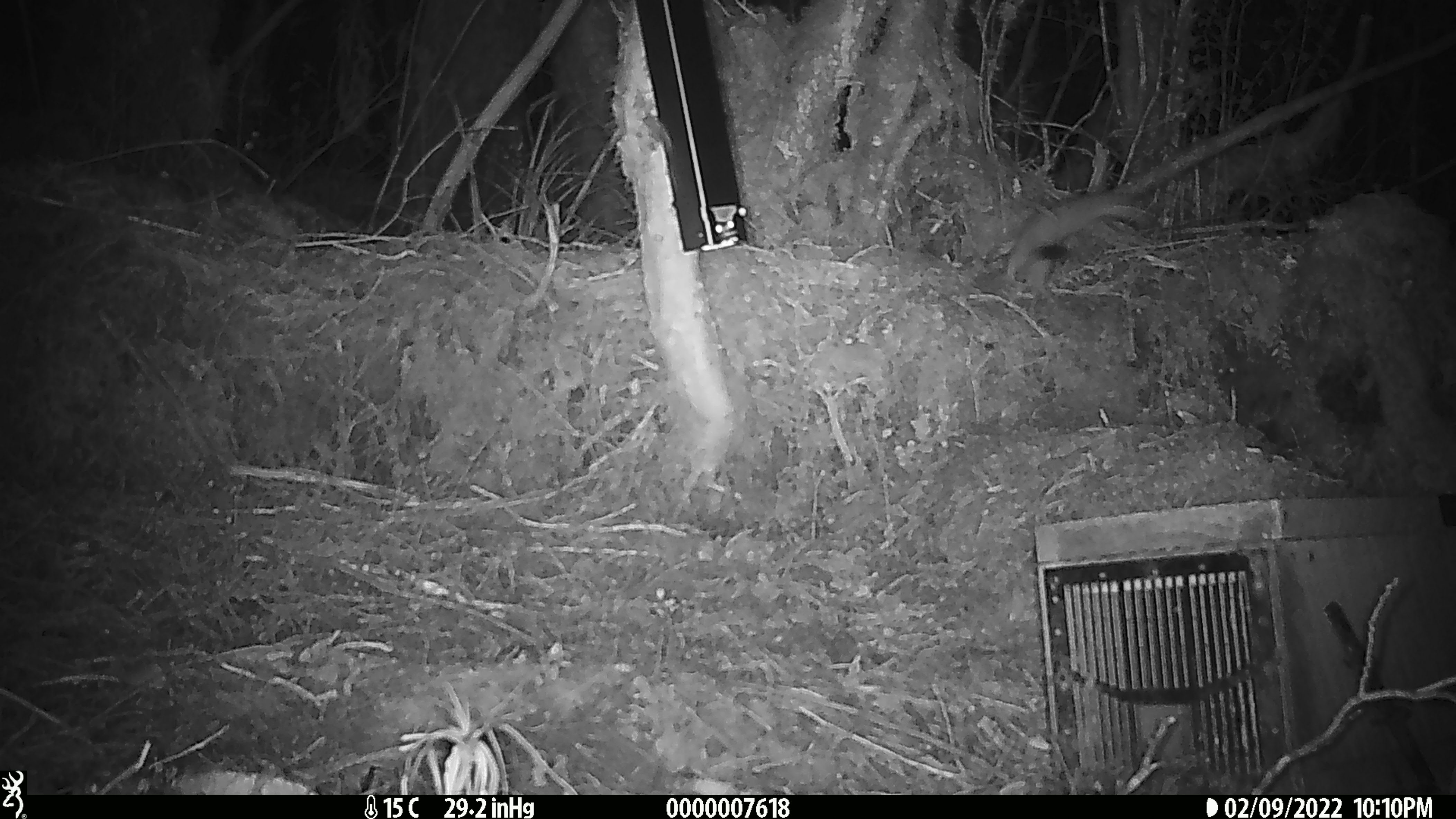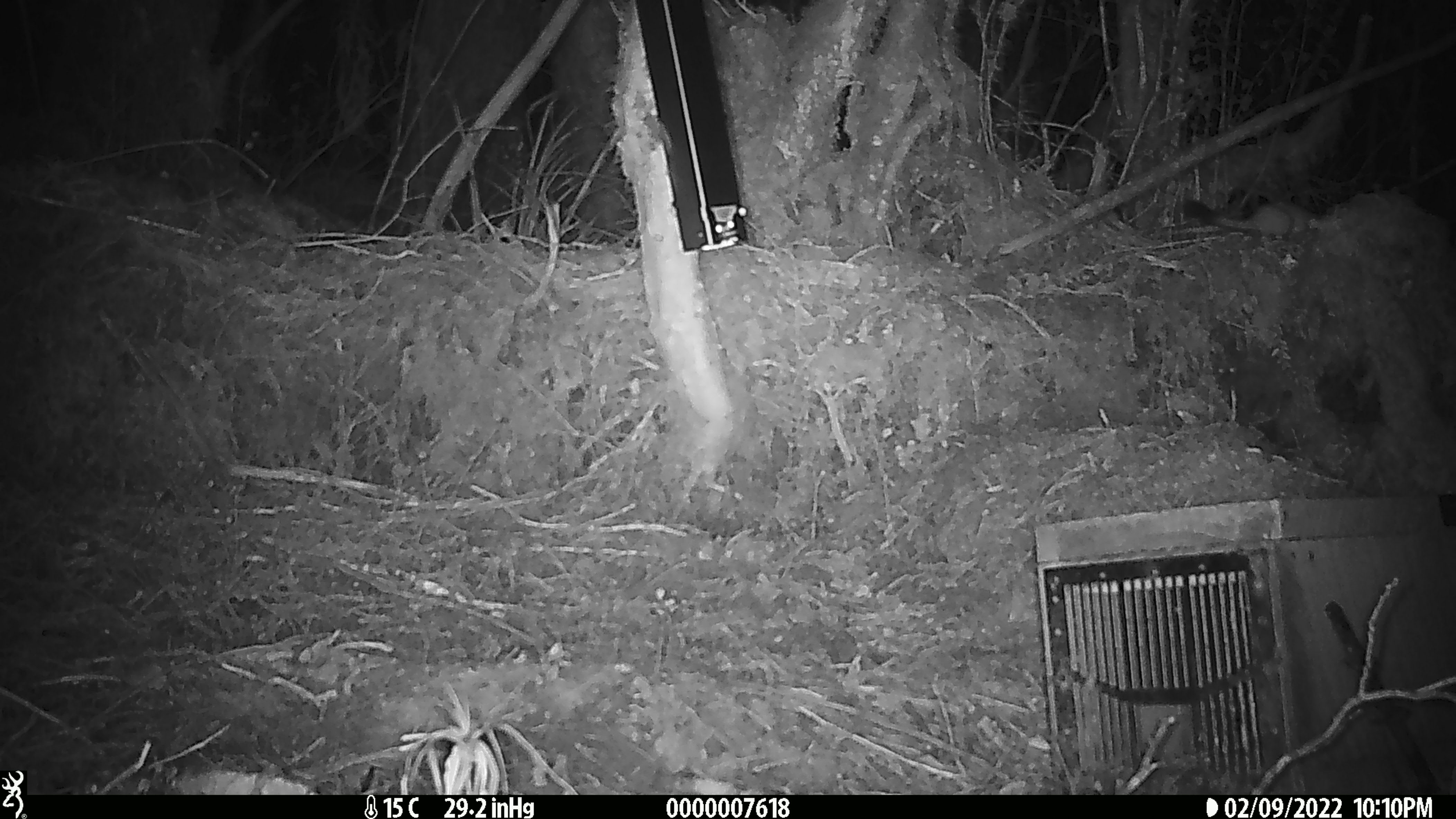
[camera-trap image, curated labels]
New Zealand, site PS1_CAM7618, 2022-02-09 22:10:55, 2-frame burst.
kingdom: Animalia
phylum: Chordata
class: Mammalia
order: Carnivora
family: Mustelidae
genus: Mustela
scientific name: Mustela erminea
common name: stoat